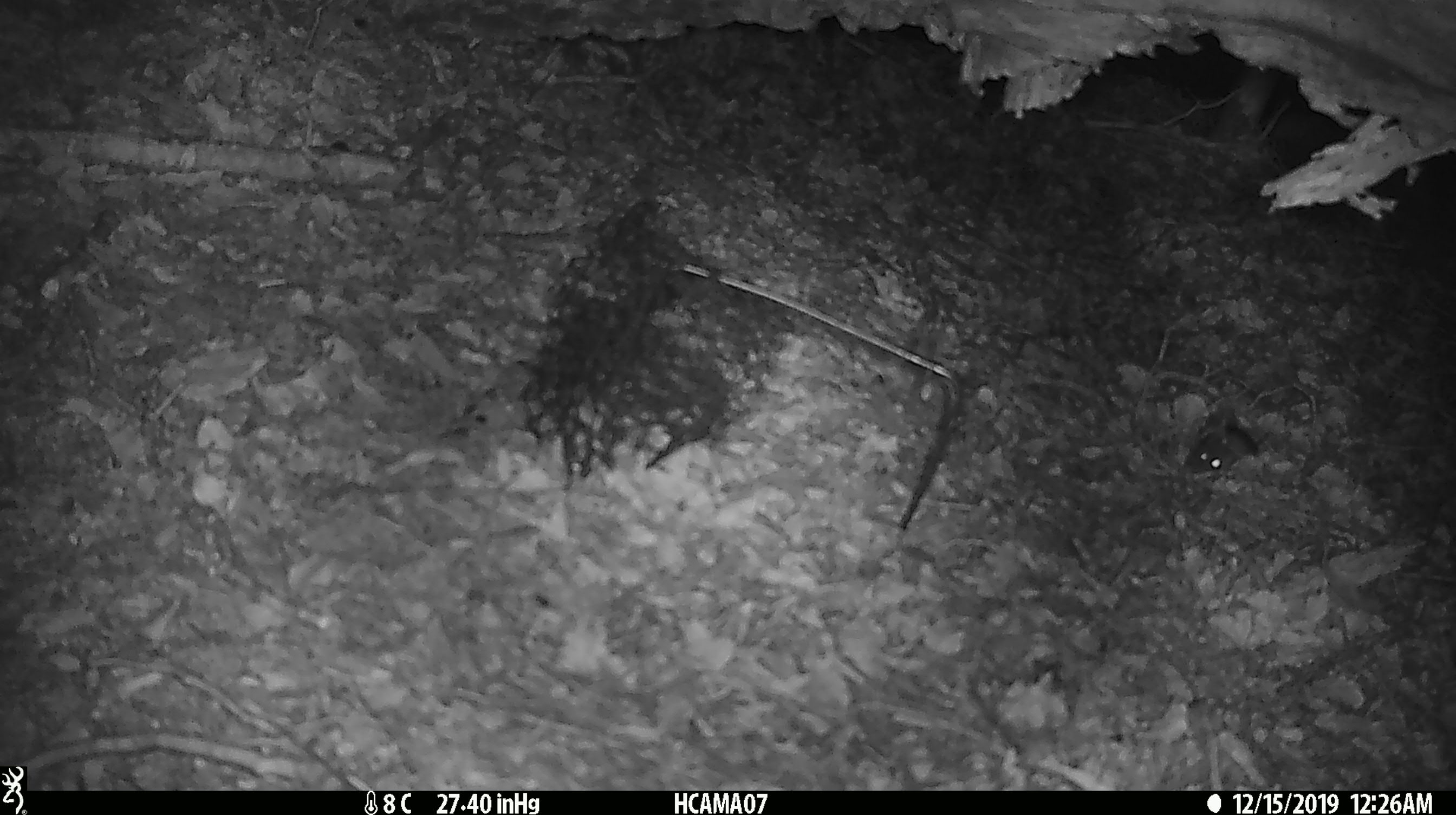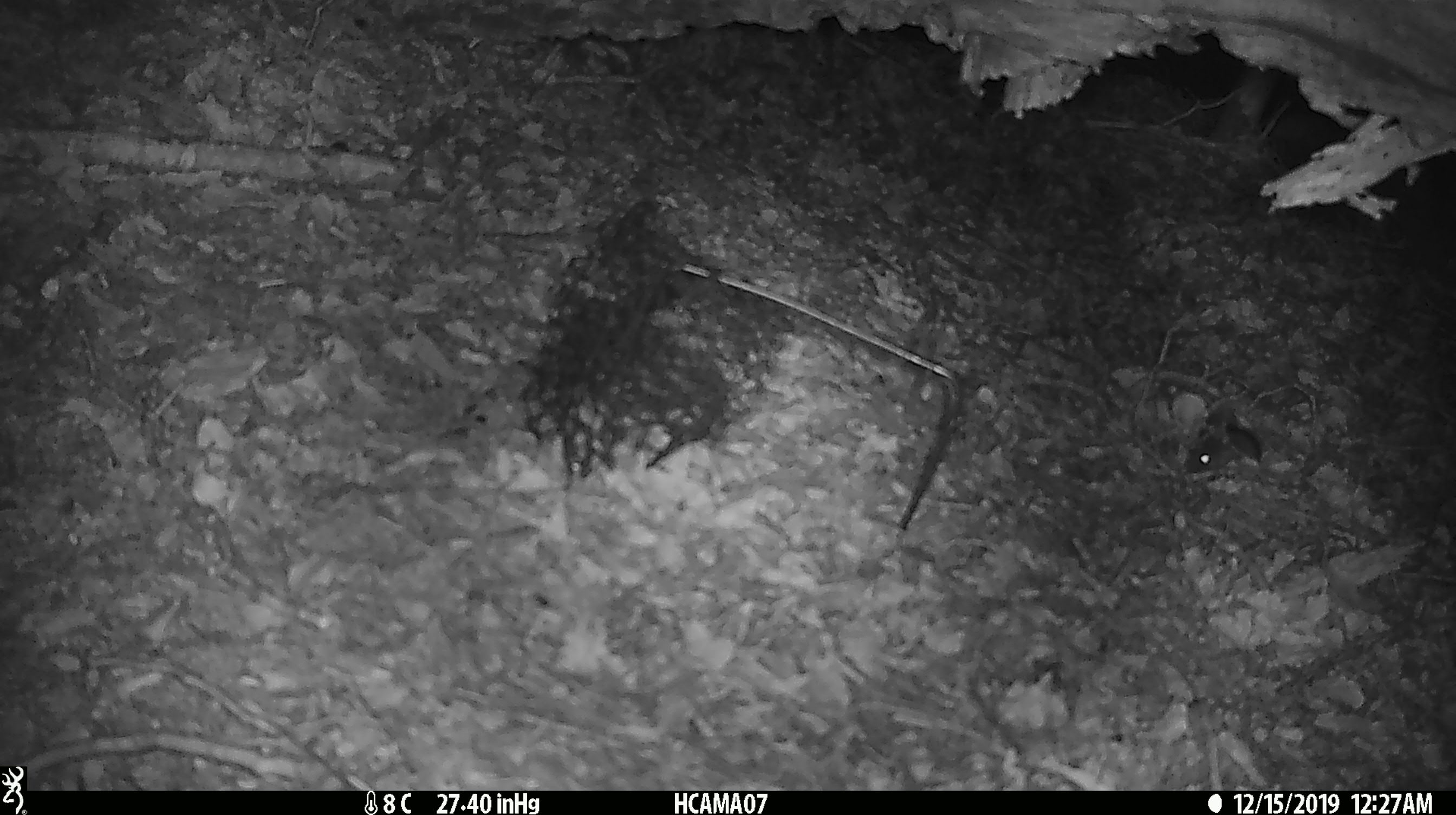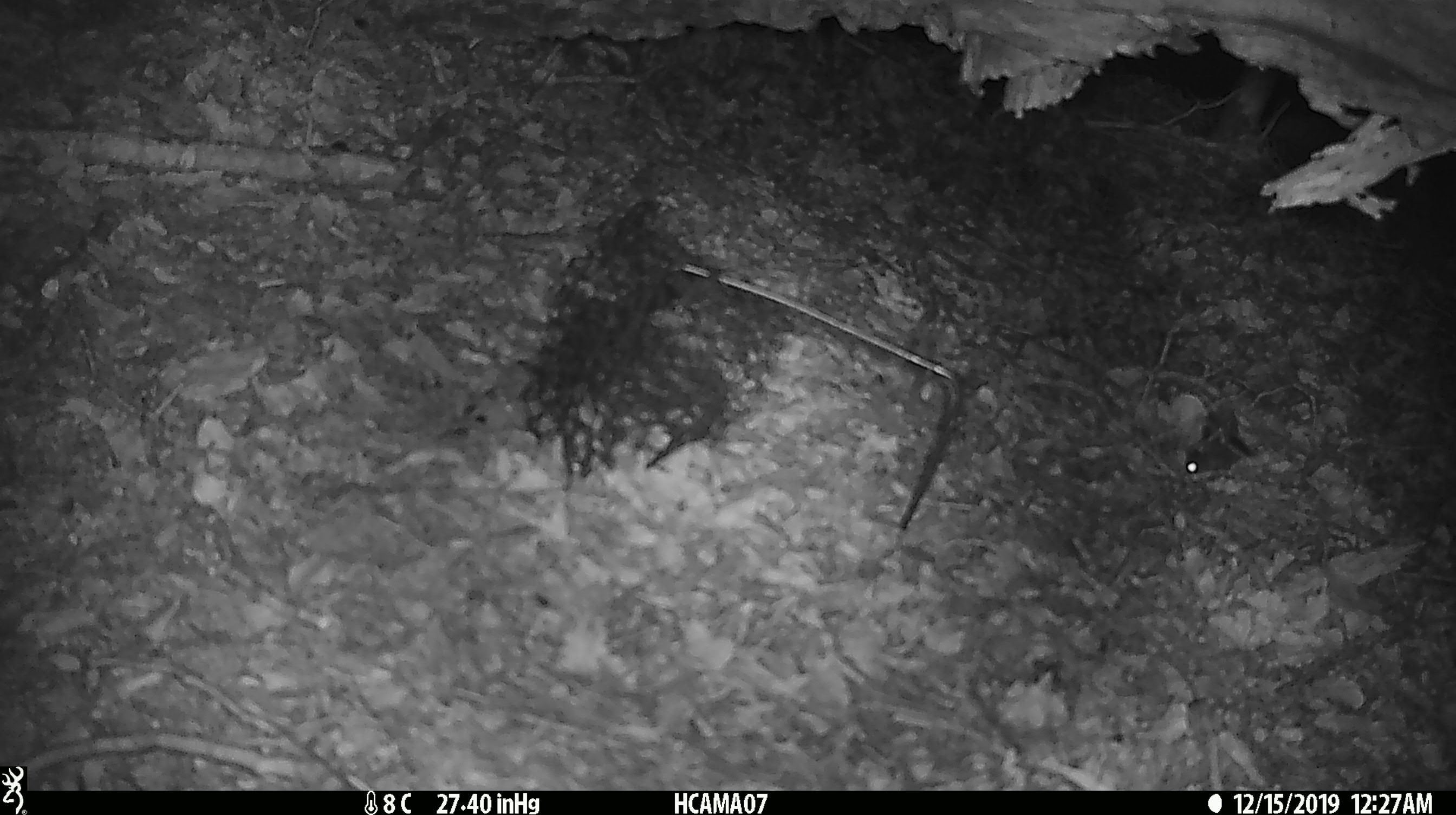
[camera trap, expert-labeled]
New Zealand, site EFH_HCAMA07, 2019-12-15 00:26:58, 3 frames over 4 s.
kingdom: Animalia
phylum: Chordata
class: Mammalia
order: Rodentia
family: Muridae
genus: Mus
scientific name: Mus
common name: mouse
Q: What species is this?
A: Mouse (Mus).